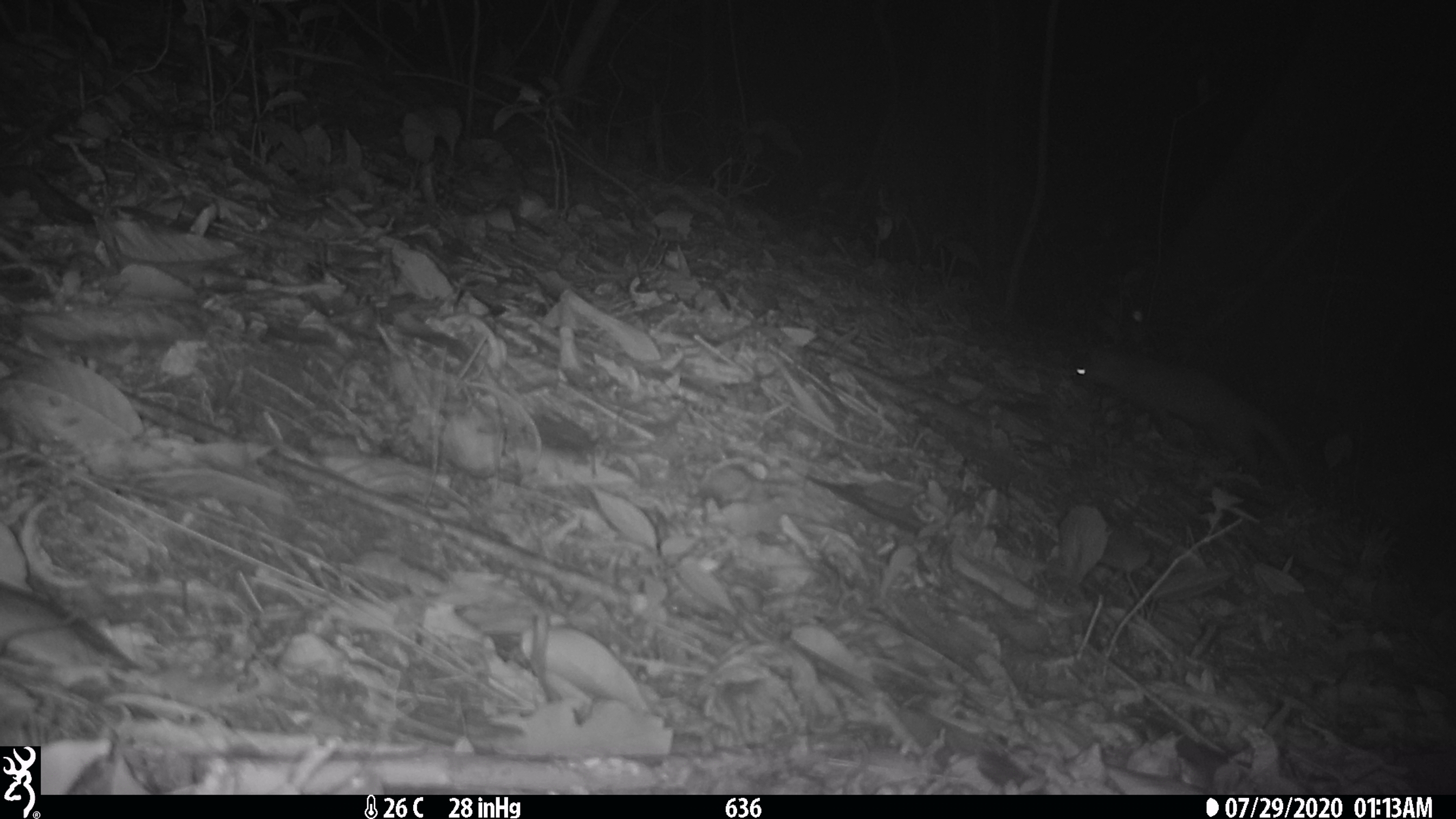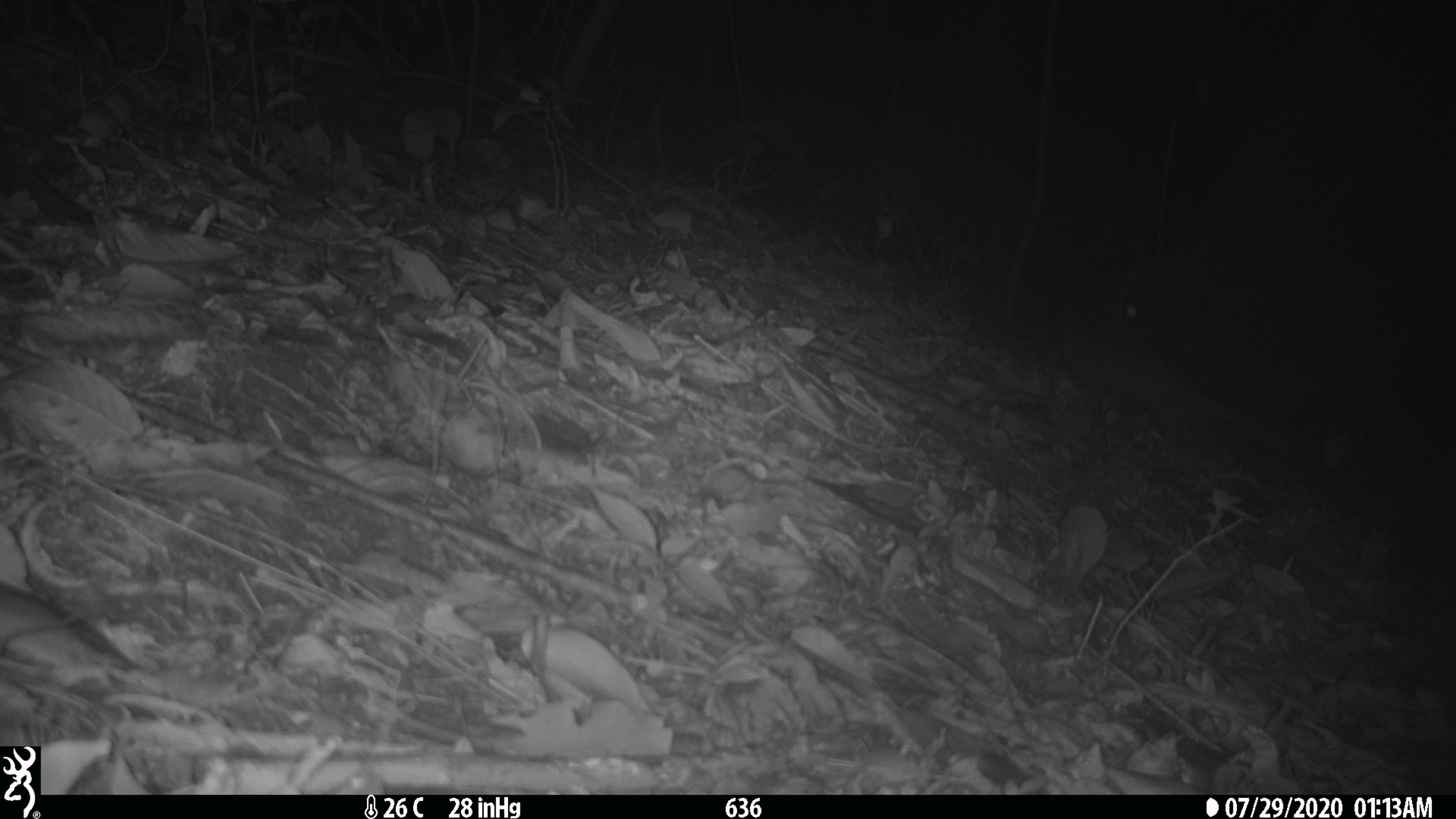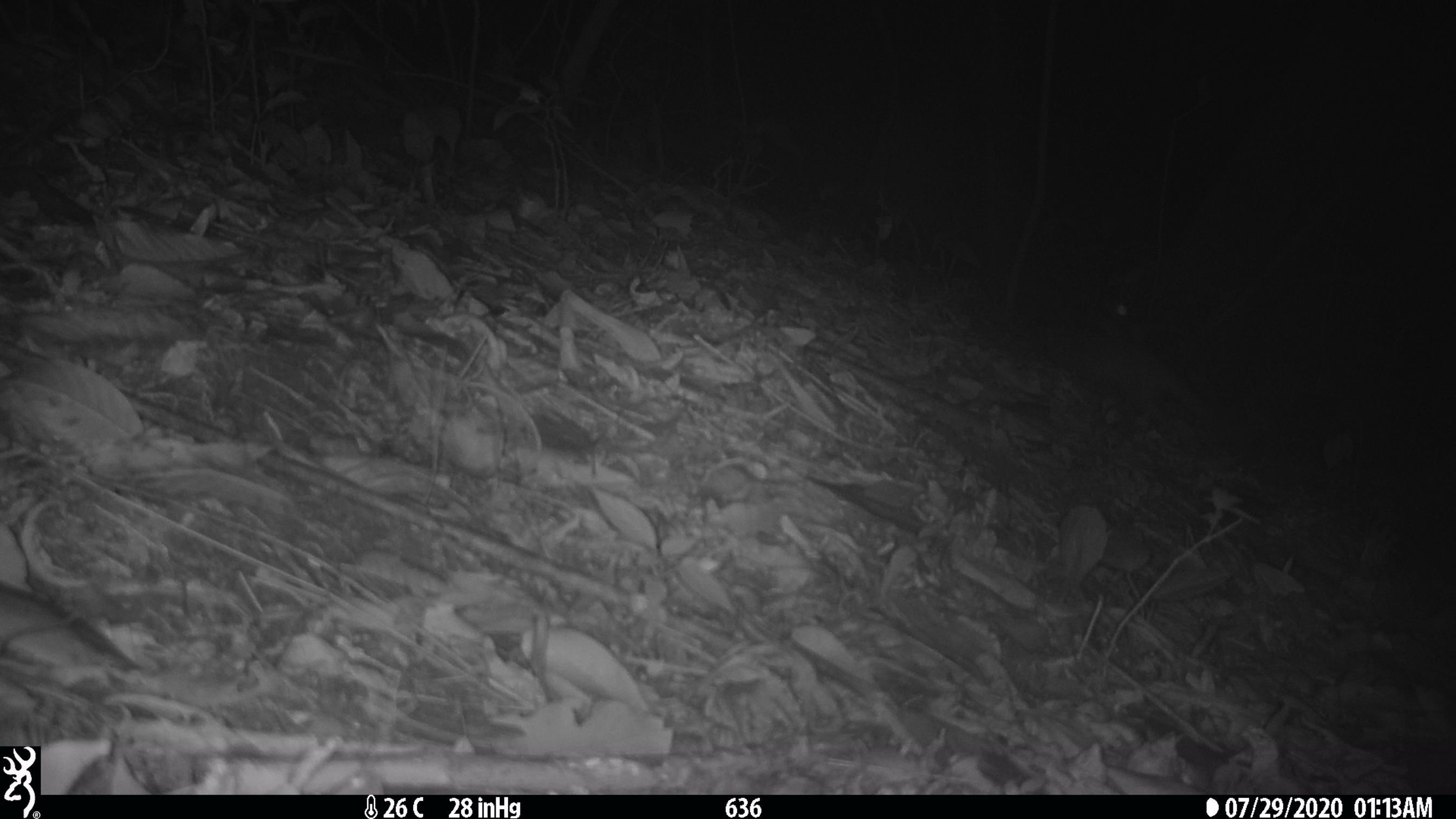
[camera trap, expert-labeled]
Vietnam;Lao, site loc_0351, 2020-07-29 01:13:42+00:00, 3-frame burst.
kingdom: Animalia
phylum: Chordata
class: Mammalia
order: Carnivora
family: Mustelidae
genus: Melogale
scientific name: Melogale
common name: ferret badger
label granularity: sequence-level